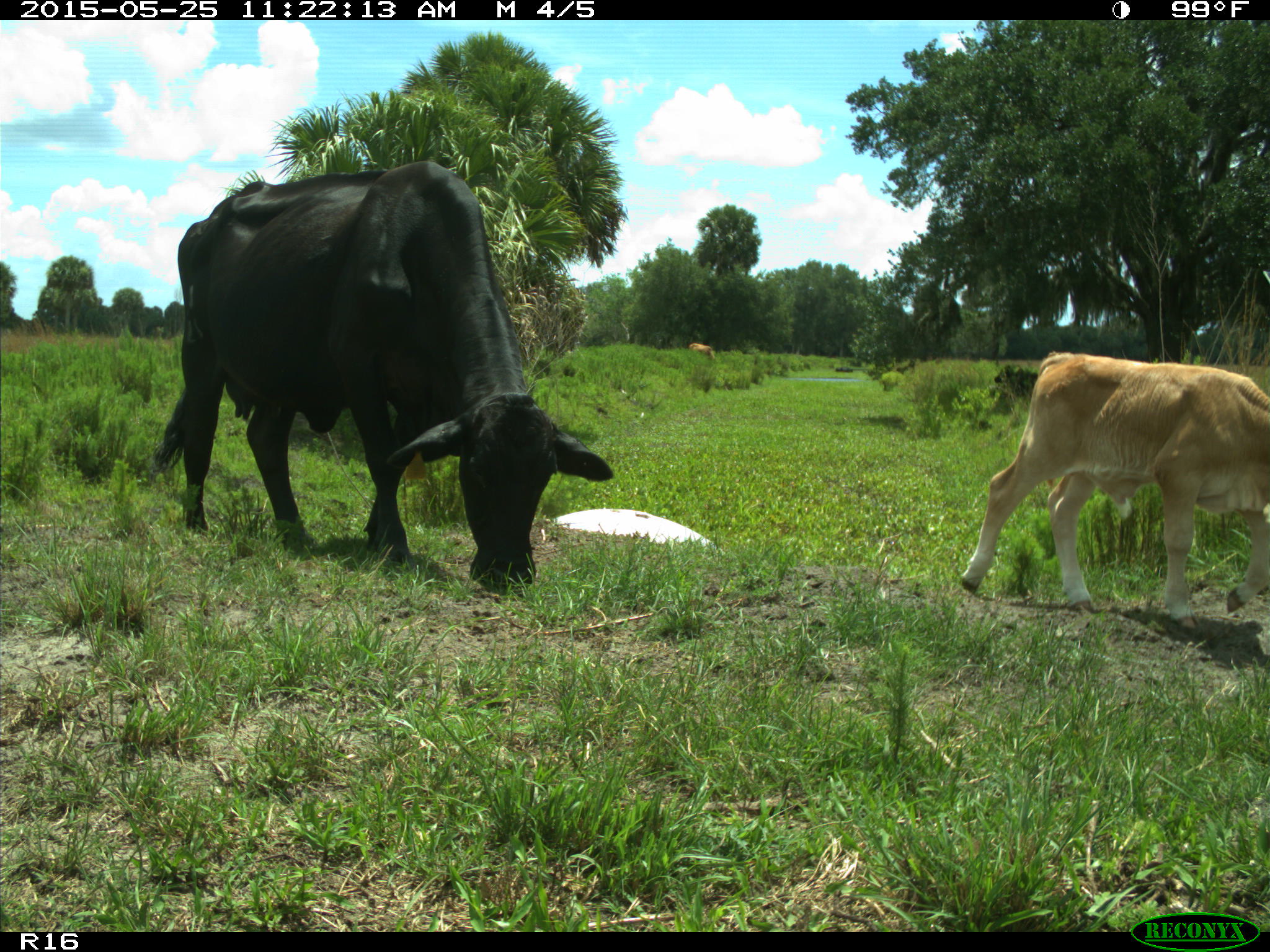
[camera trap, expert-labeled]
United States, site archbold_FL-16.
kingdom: Animalia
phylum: Chordata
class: Mammalia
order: Artiodactyla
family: Bovidae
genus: Bos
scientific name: Bos taurus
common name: domestic cow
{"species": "Bos taurus (domestic cow)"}